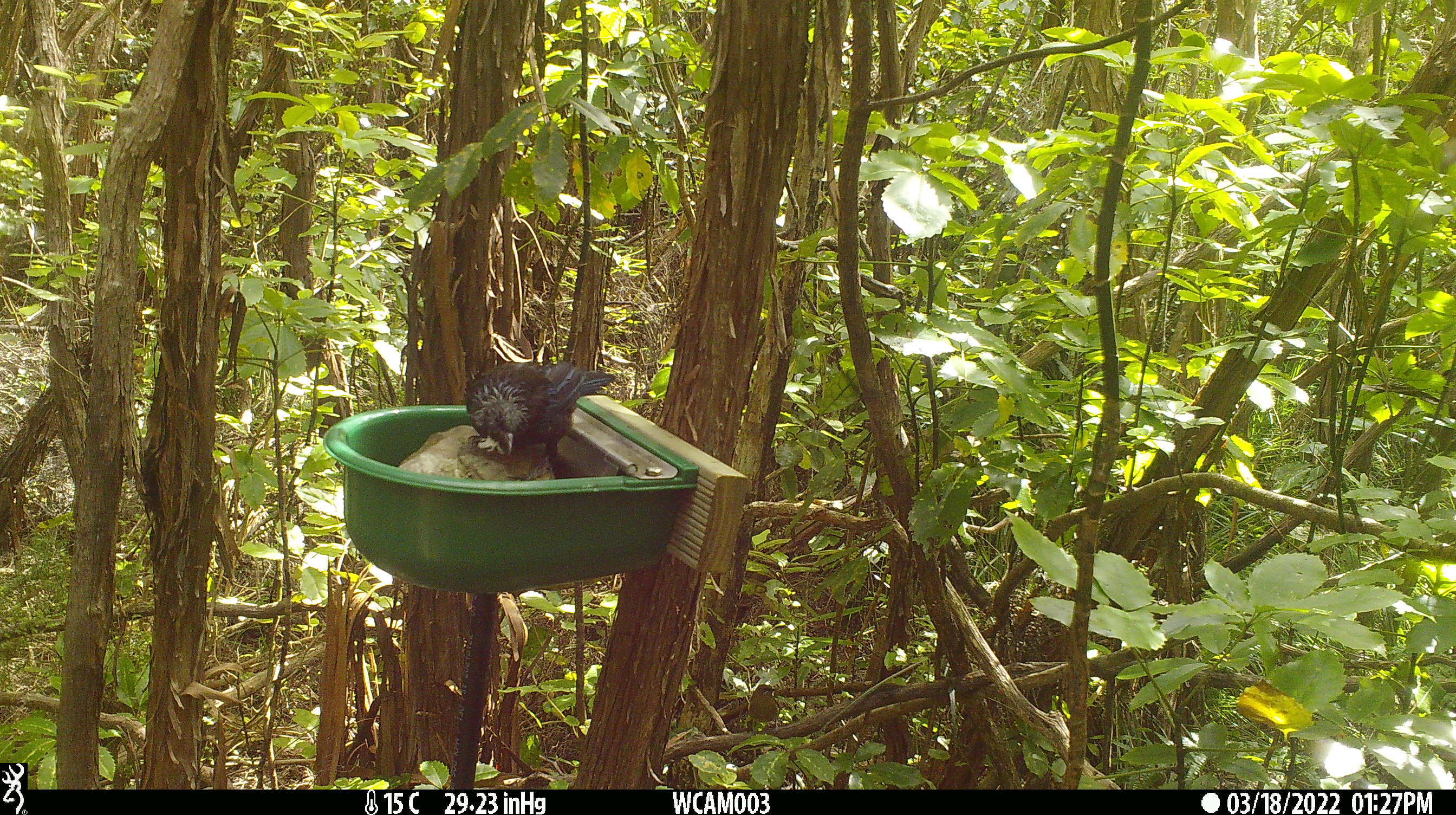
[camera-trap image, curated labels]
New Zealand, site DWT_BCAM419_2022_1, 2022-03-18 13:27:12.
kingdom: Animalia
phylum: Chordata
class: Aves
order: Passeriformes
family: Meliphagidae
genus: Prosthemadera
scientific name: Prosthemadera novaeseelandiae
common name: tui